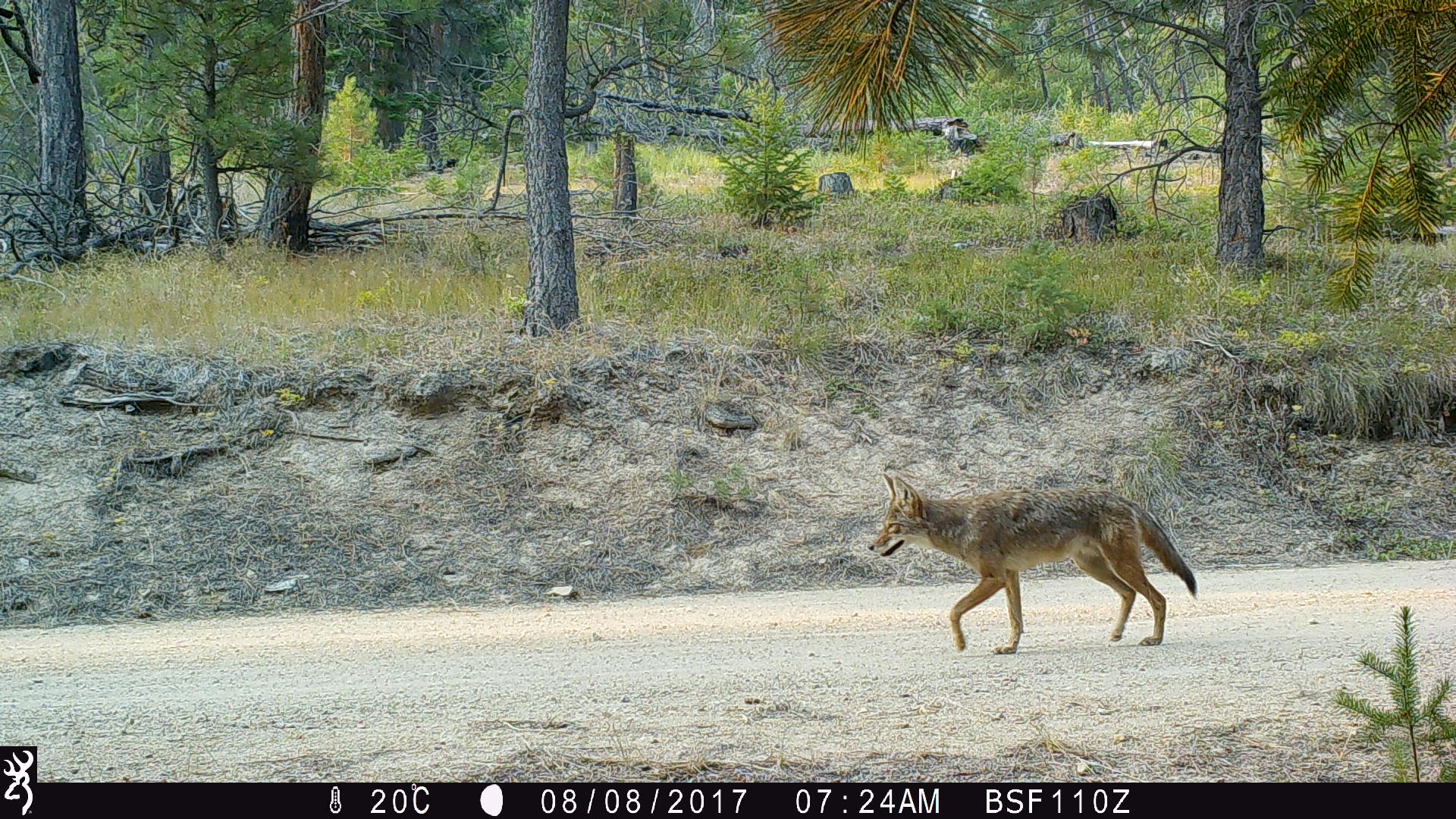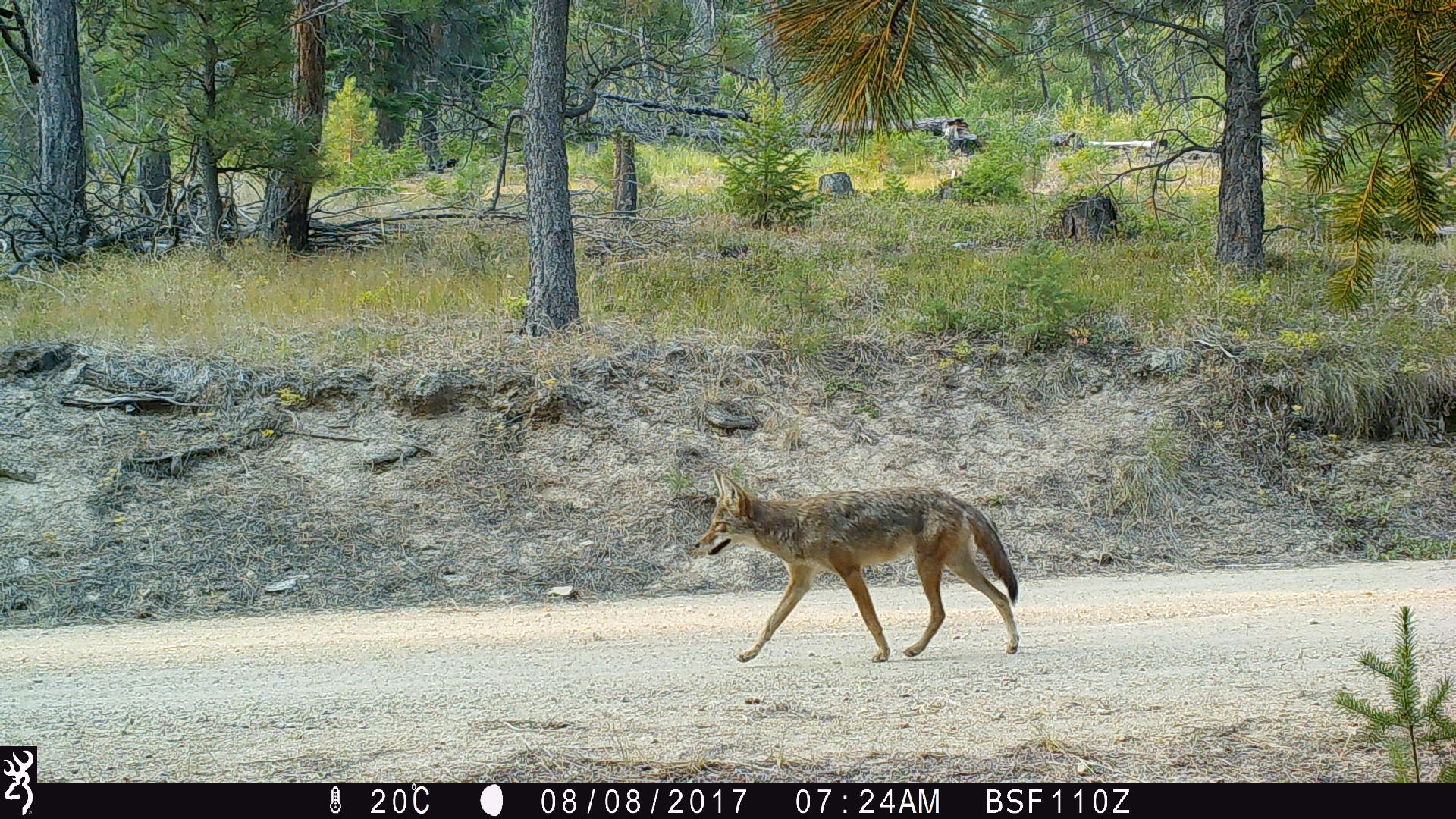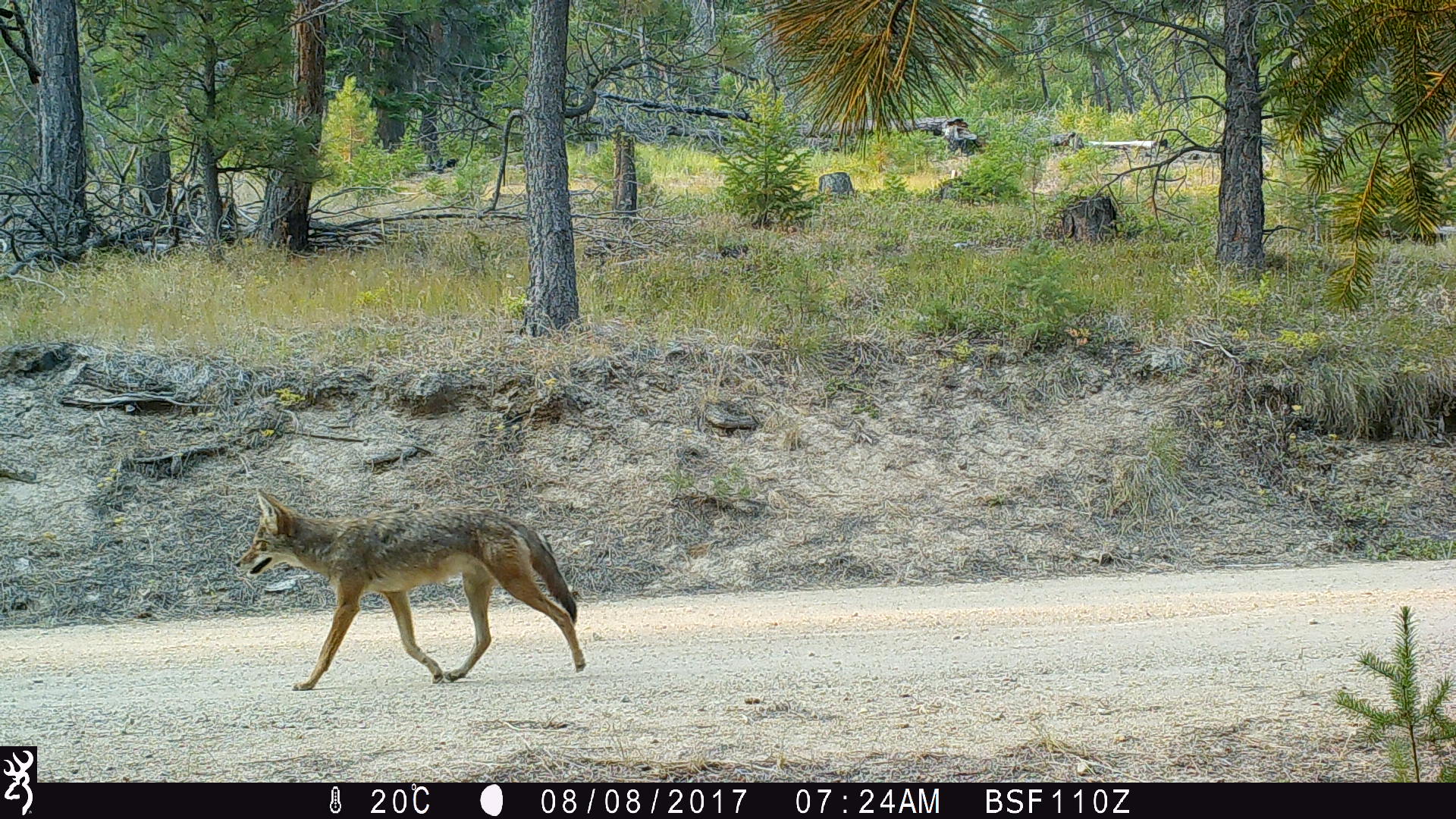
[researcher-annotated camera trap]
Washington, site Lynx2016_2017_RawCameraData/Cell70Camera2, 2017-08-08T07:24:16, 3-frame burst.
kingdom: Animalia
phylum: Chordata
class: Mammalia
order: Carnivora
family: Canidae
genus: Canis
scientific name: Canis latrans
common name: coyote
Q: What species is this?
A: Canis latrans (coyote).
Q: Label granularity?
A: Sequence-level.